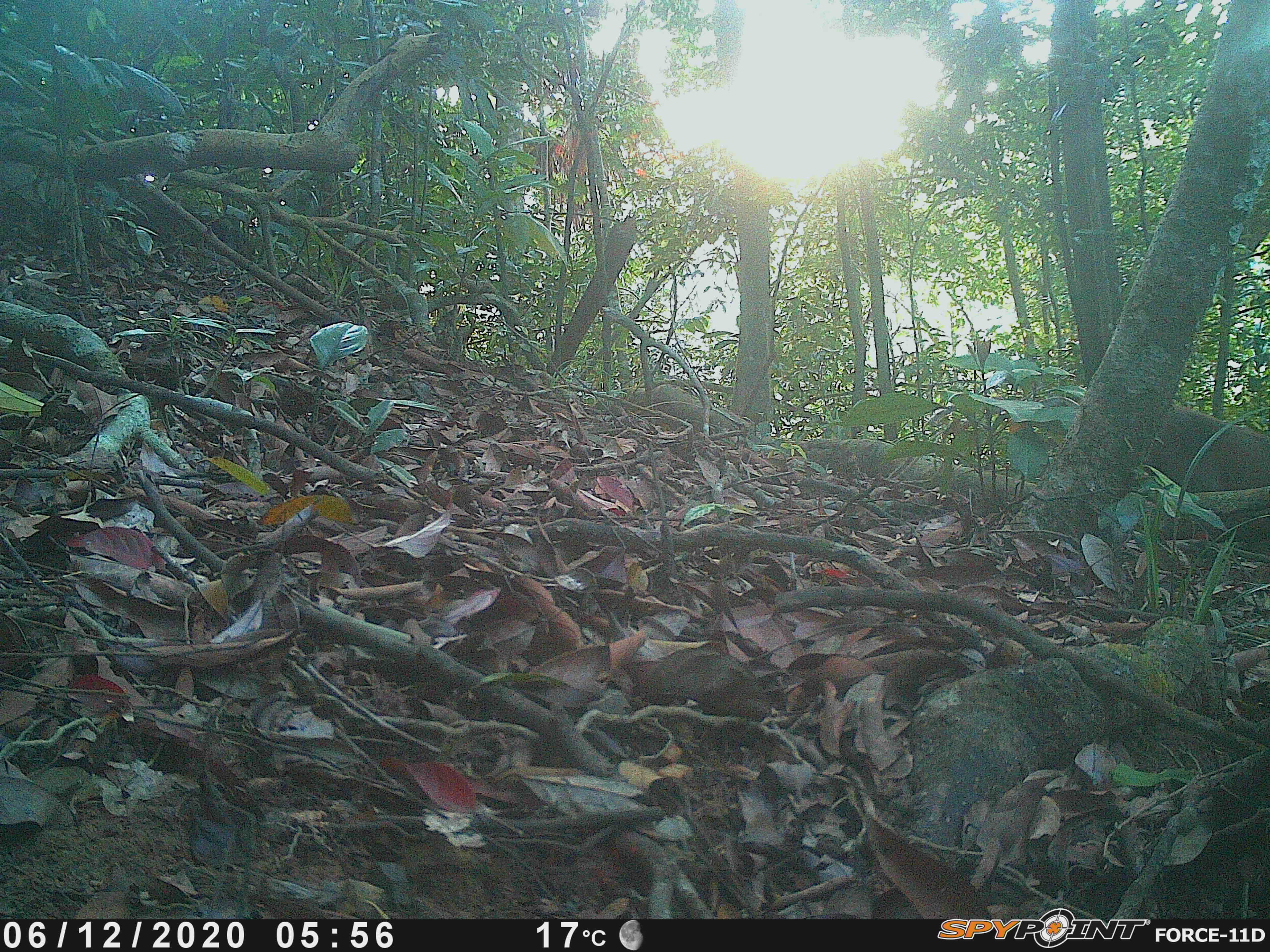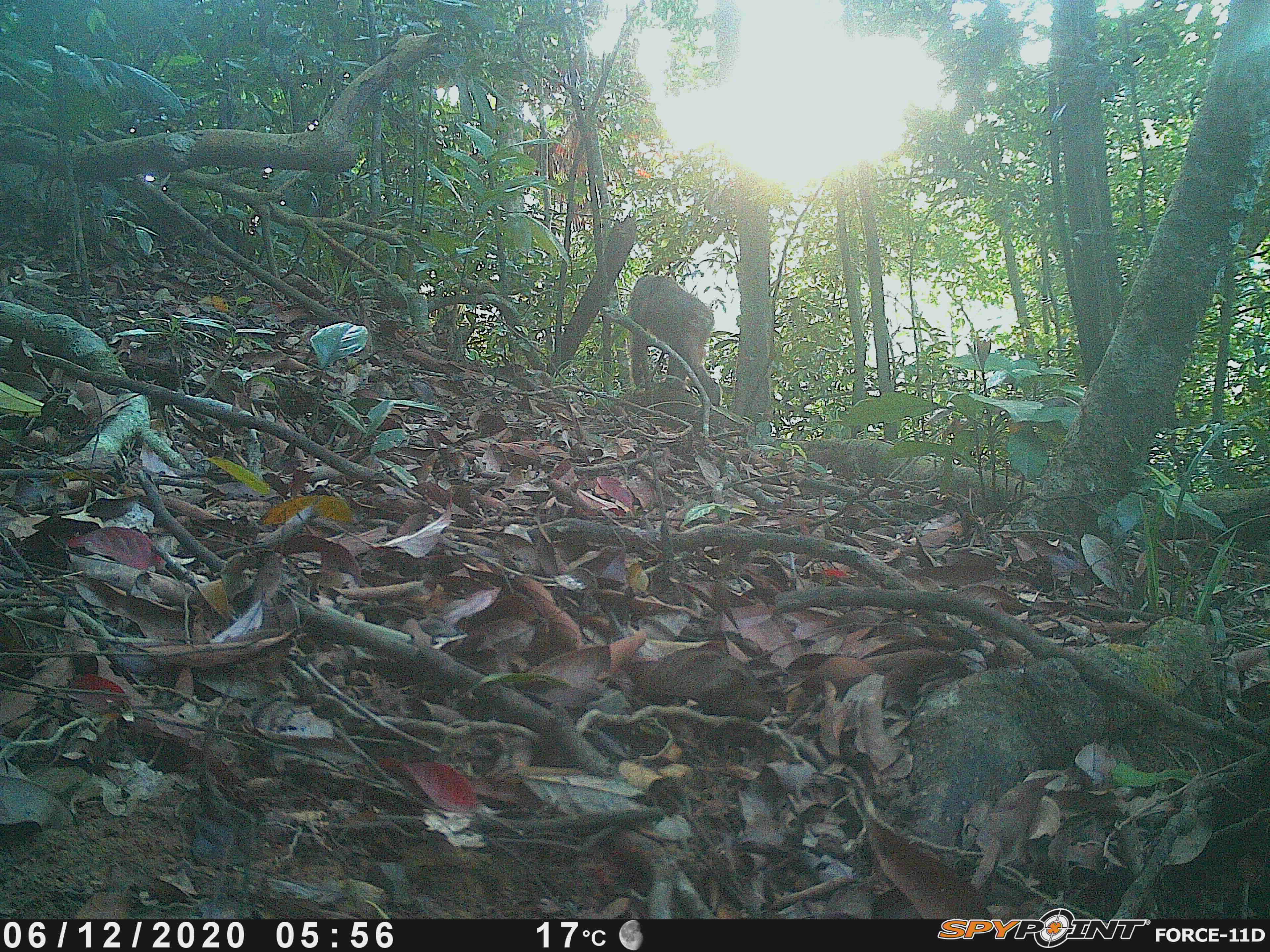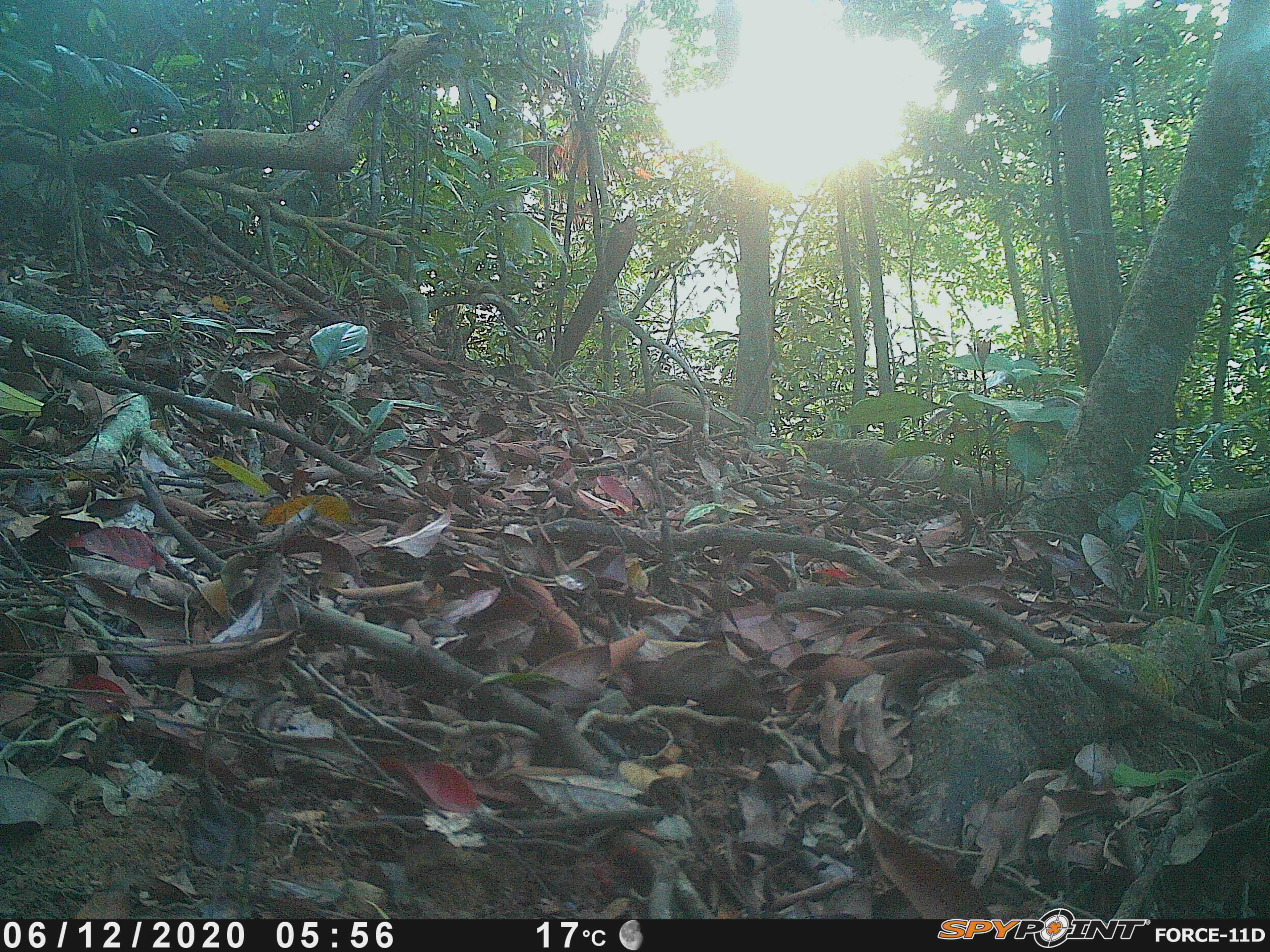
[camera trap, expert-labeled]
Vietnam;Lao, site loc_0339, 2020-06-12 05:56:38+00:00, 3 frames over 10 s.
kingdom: Animalia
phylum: Chordata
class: Mammalia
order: Primates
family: Cercopithecidae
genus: Macaca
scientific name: Macaca arctoides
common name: stump-tailed macaque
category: stump tailed macaque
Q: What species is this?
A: Stump tailed macaque (stump-tailed macaque) (Macaca arctoides).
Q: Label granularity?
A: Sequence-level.